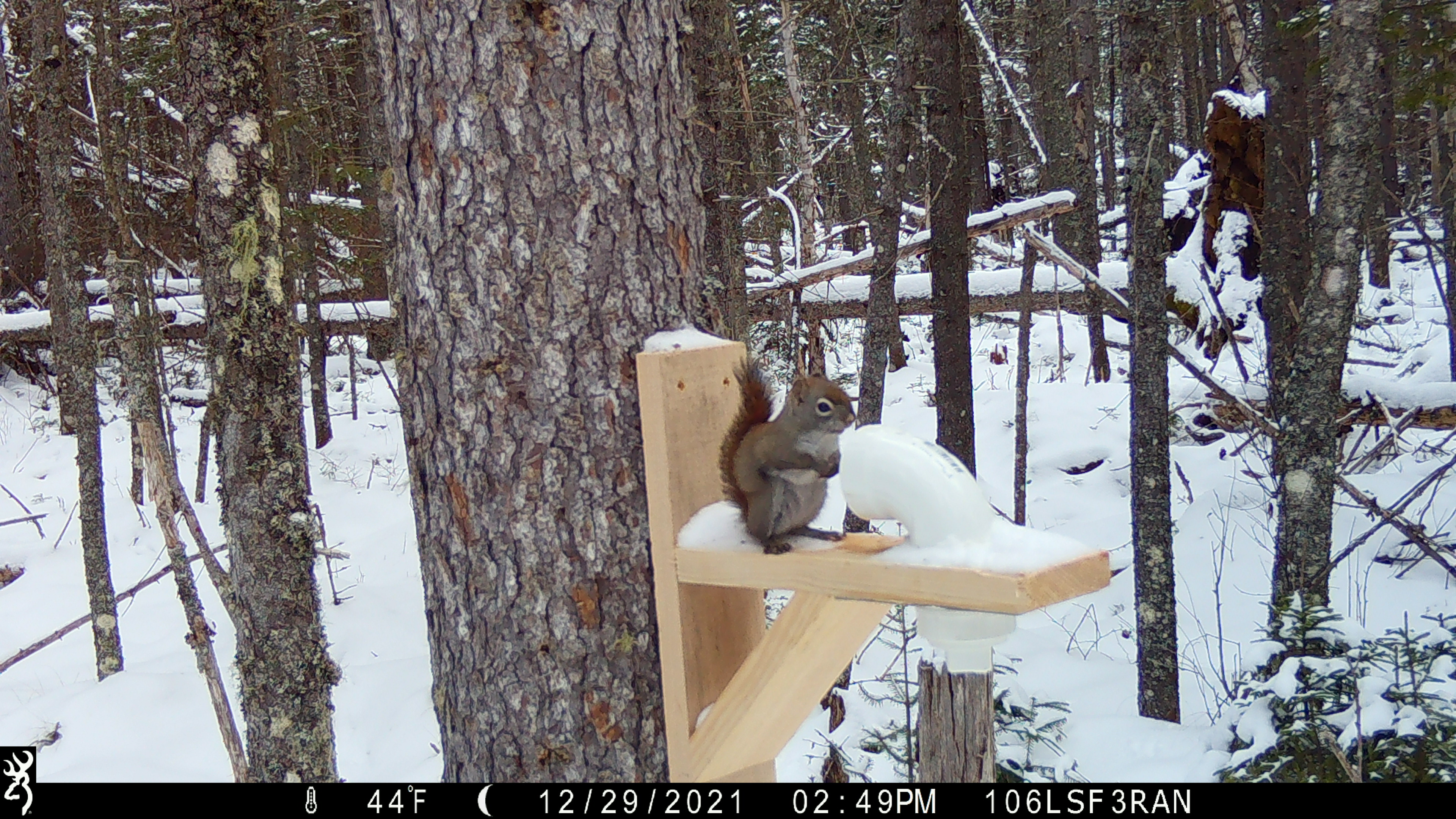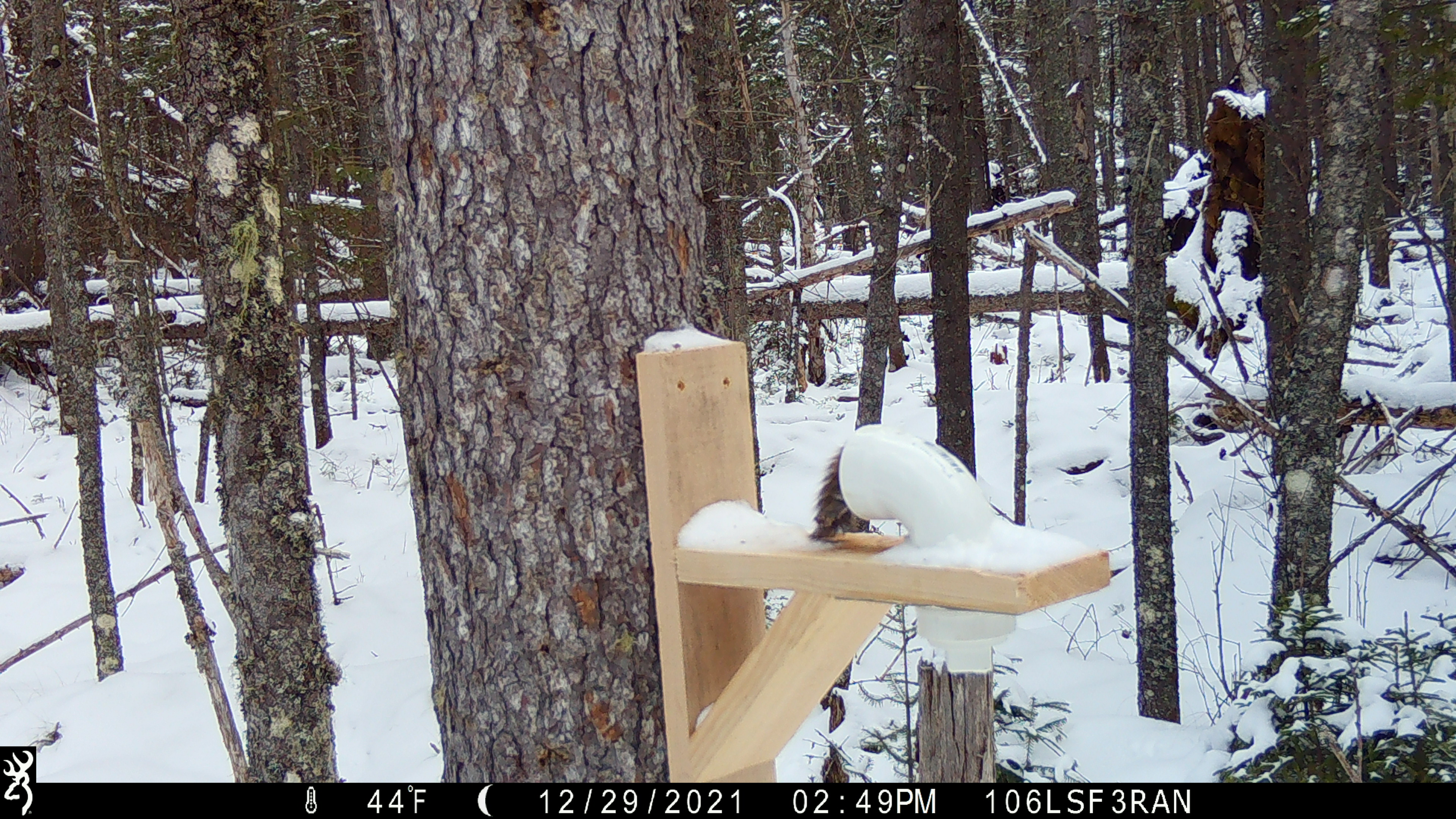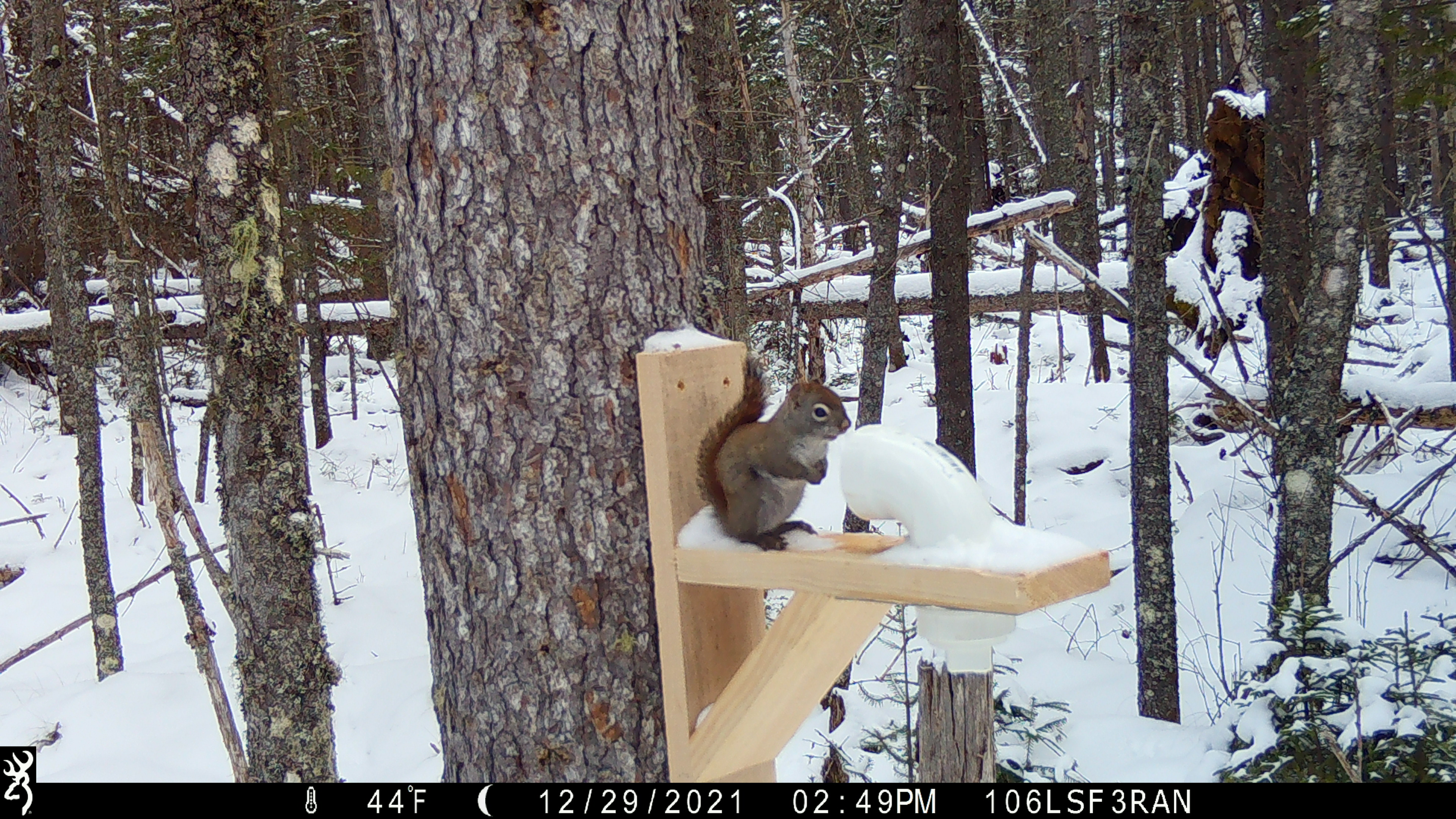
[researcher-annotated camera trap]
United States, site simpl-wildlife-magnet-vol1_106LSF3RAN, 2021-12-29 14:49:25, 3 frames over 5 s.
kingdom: Animalia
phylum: Chordata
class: Mammalia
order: Rodentia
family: Sciuridae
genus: Tamiasciurus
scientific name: Tamiasciurus hudsonicus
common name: red squirrel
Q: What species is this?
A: Red squirrel (Tamiasciurus hudsonicus).